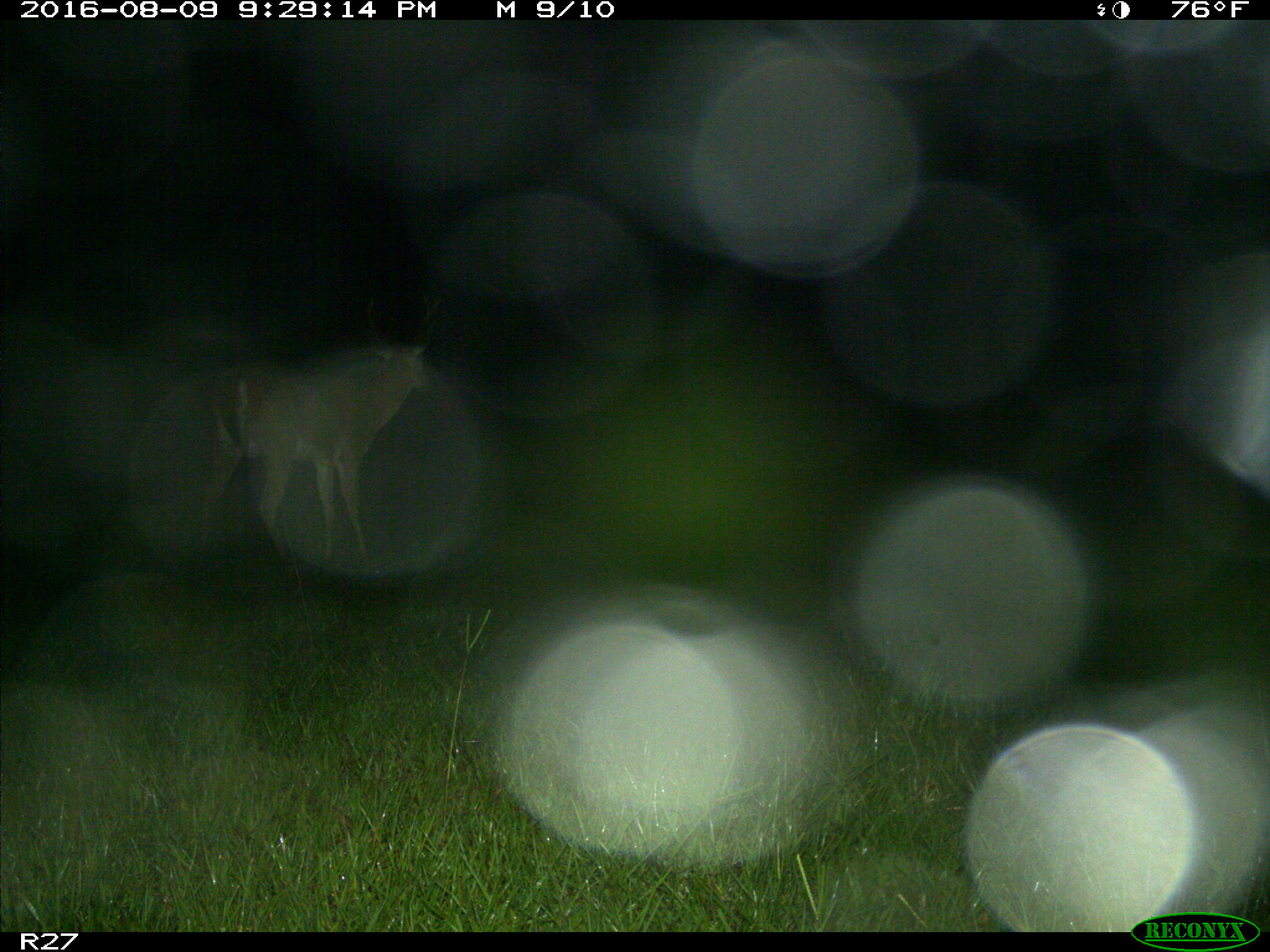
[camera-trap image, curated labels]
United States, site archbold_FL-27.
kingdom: Animalia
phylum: Chordata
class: Mammalia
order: Artiodactyla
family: Cervidae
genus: Odocoileus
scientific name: Odocoileus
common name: deer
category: unidentified deer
Unidentified deer (deer) (Odocoileus).